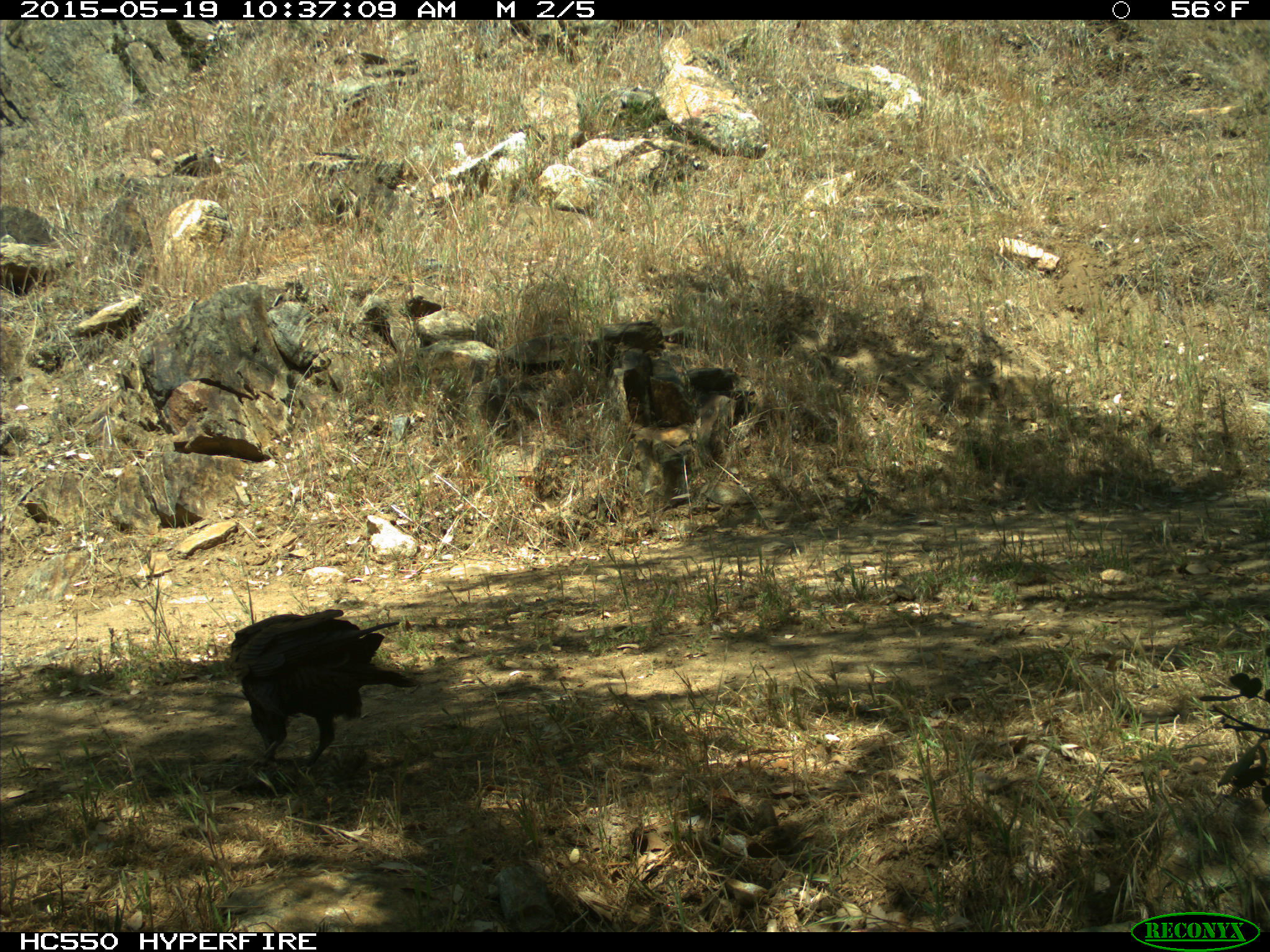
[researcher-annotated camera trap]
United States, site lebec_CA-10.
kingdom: Animalia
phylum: Chordata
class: Aves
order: Passeriformes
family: Corvidae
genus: Corvus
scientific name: Corvus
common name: crows and ravens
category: unidentified corvus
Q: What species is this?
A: Unidentified corvus (crows and ravens) (Corvus).